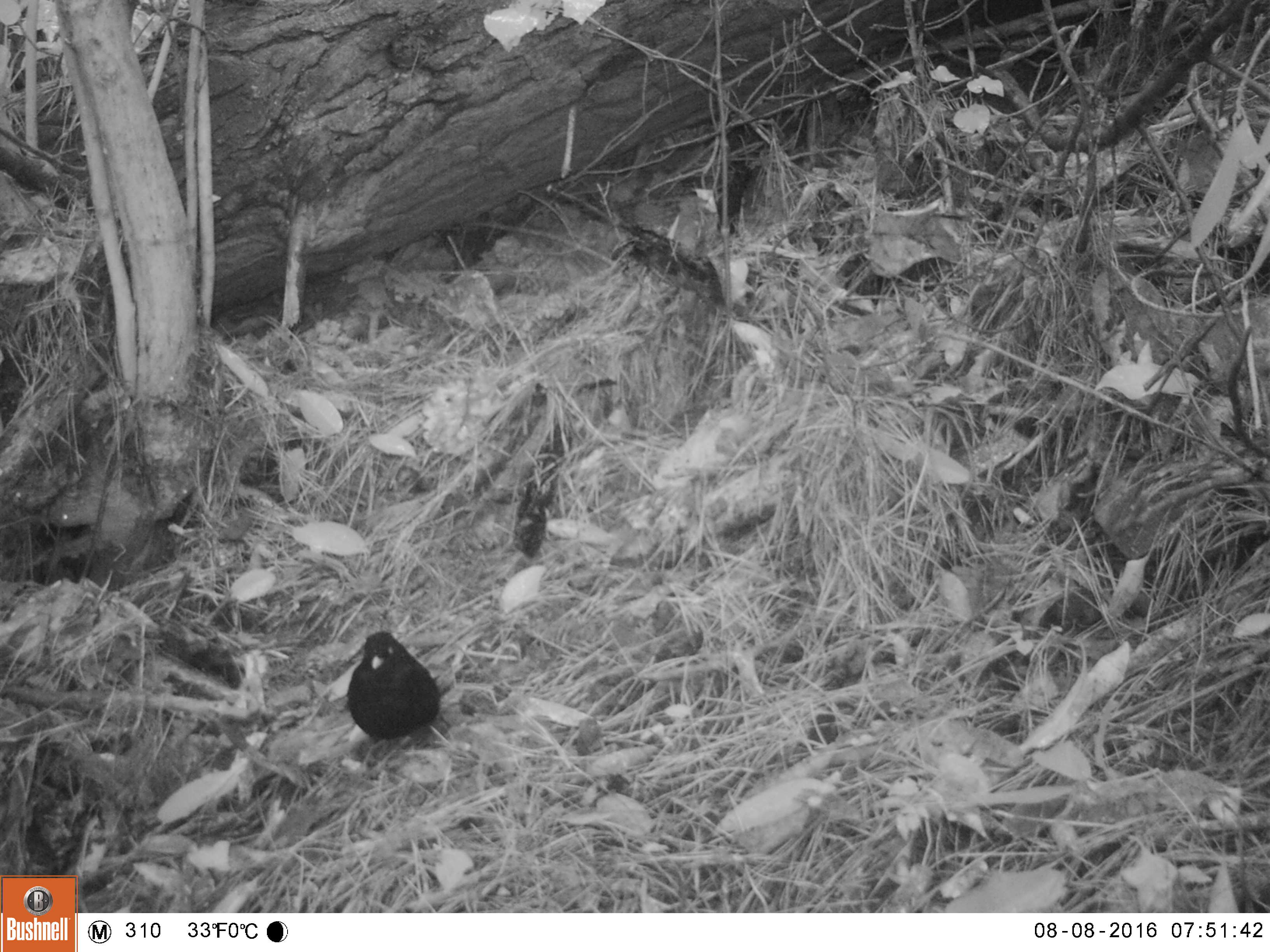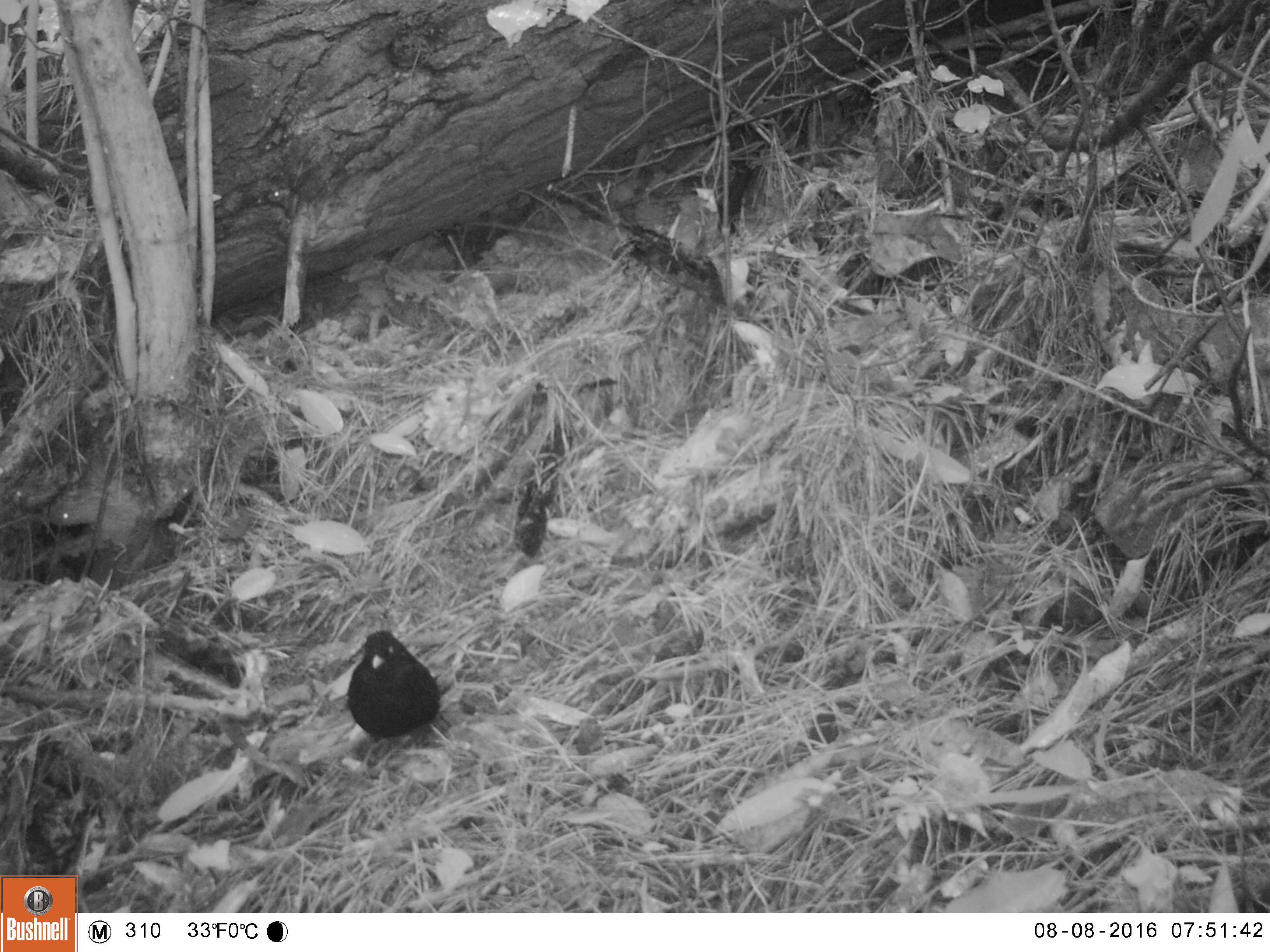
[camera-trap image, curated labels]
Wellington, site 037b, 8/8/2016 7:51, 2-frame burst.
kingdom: Animalia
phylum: Chordata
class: Aves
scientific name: Aves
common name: bird